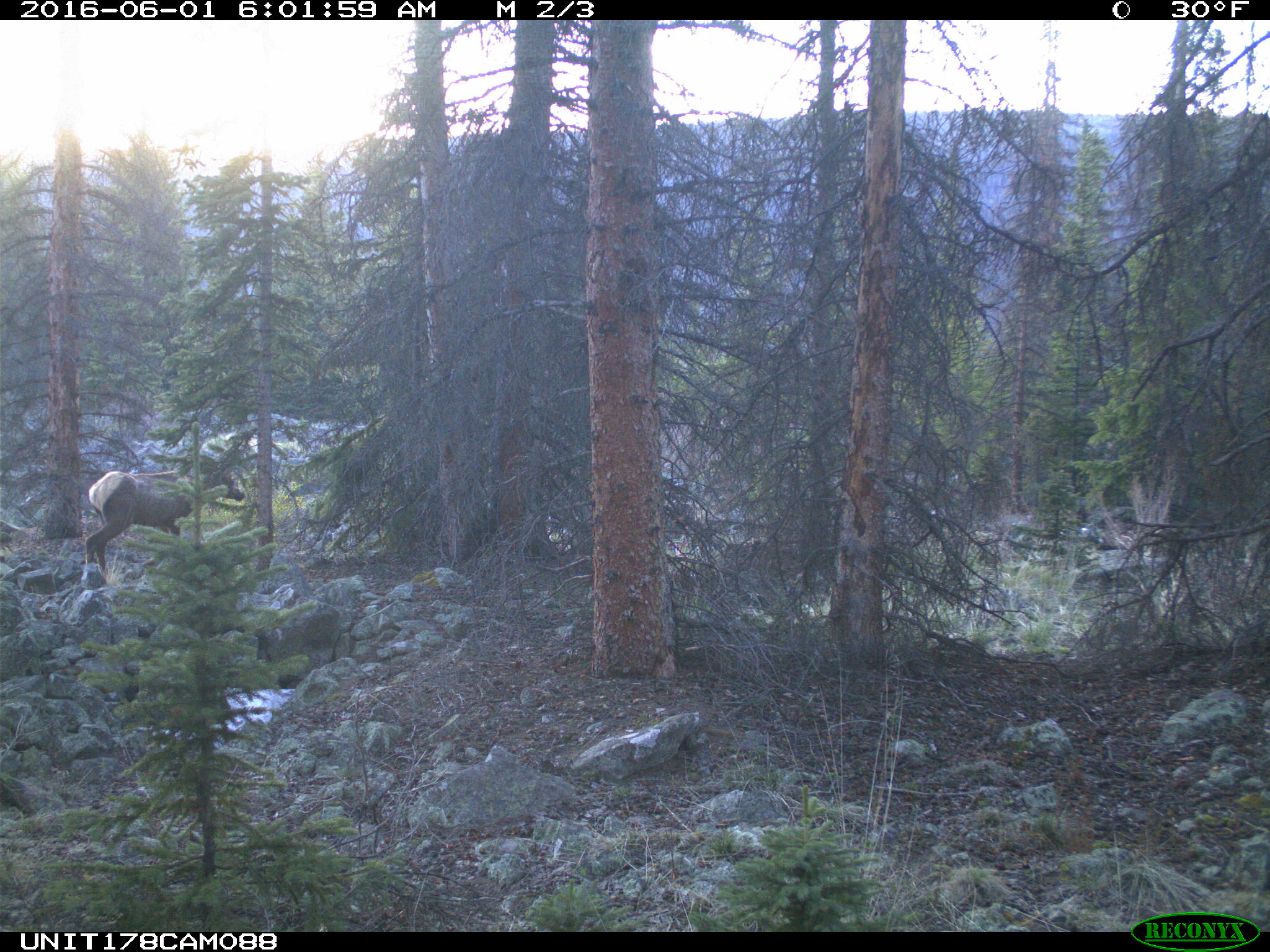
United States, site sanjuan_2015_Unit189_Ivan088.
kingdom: Animalia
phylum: Chordata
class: Mammalia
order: Artiodactyla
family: Cervidae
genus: Cervus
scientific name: Cervus elaphus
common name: red deer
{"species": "Cervus elaphus (red deer)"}